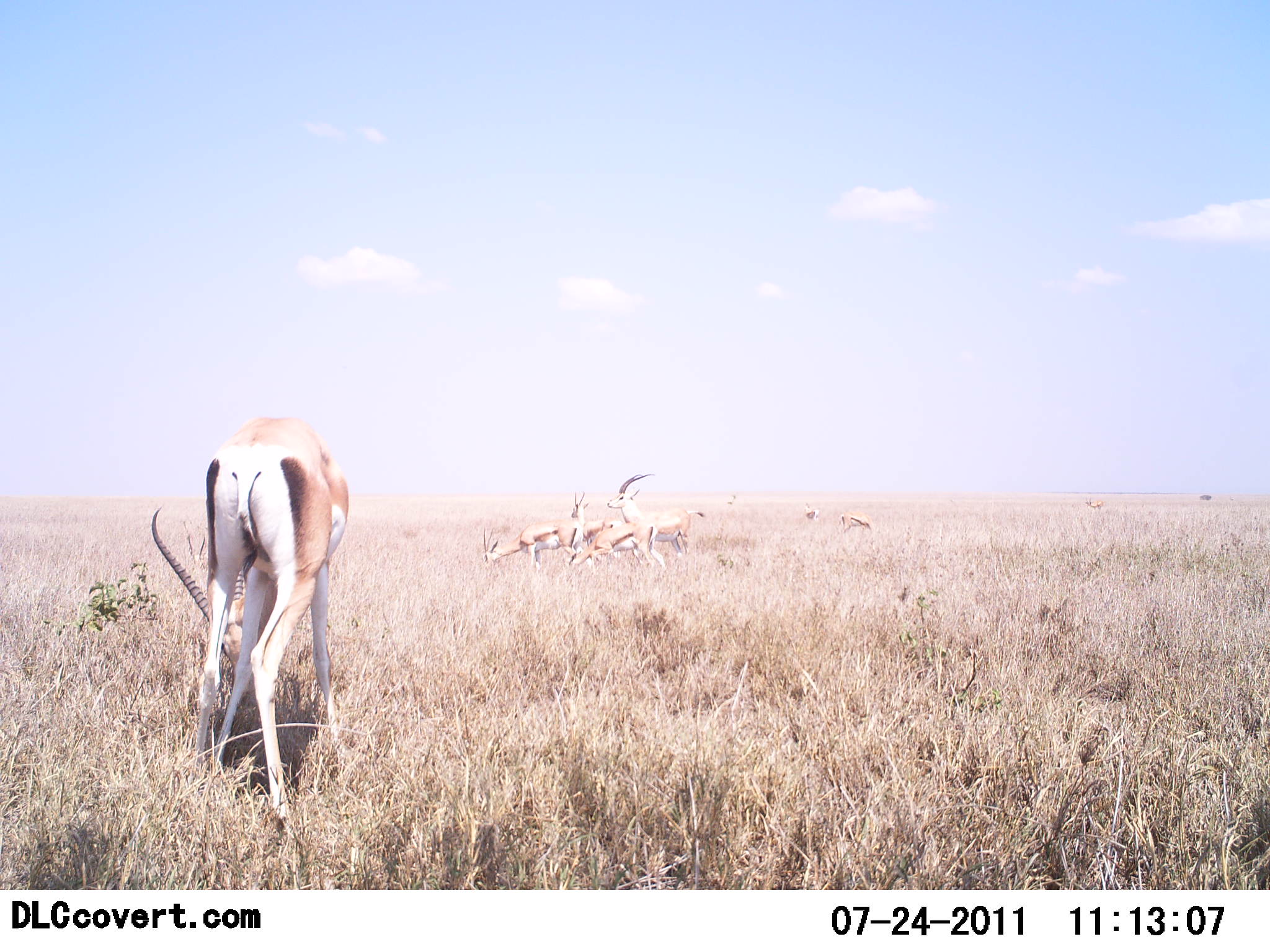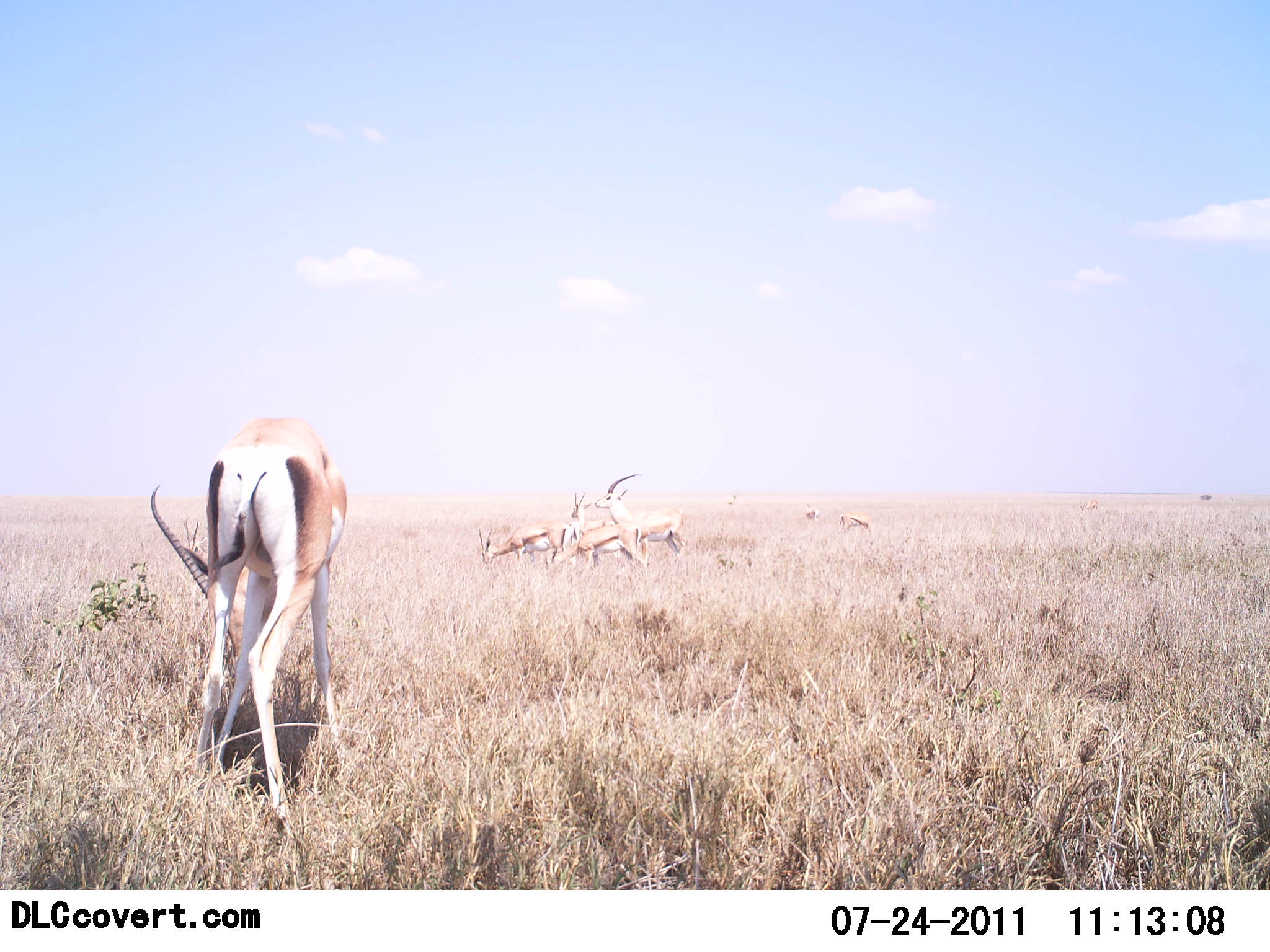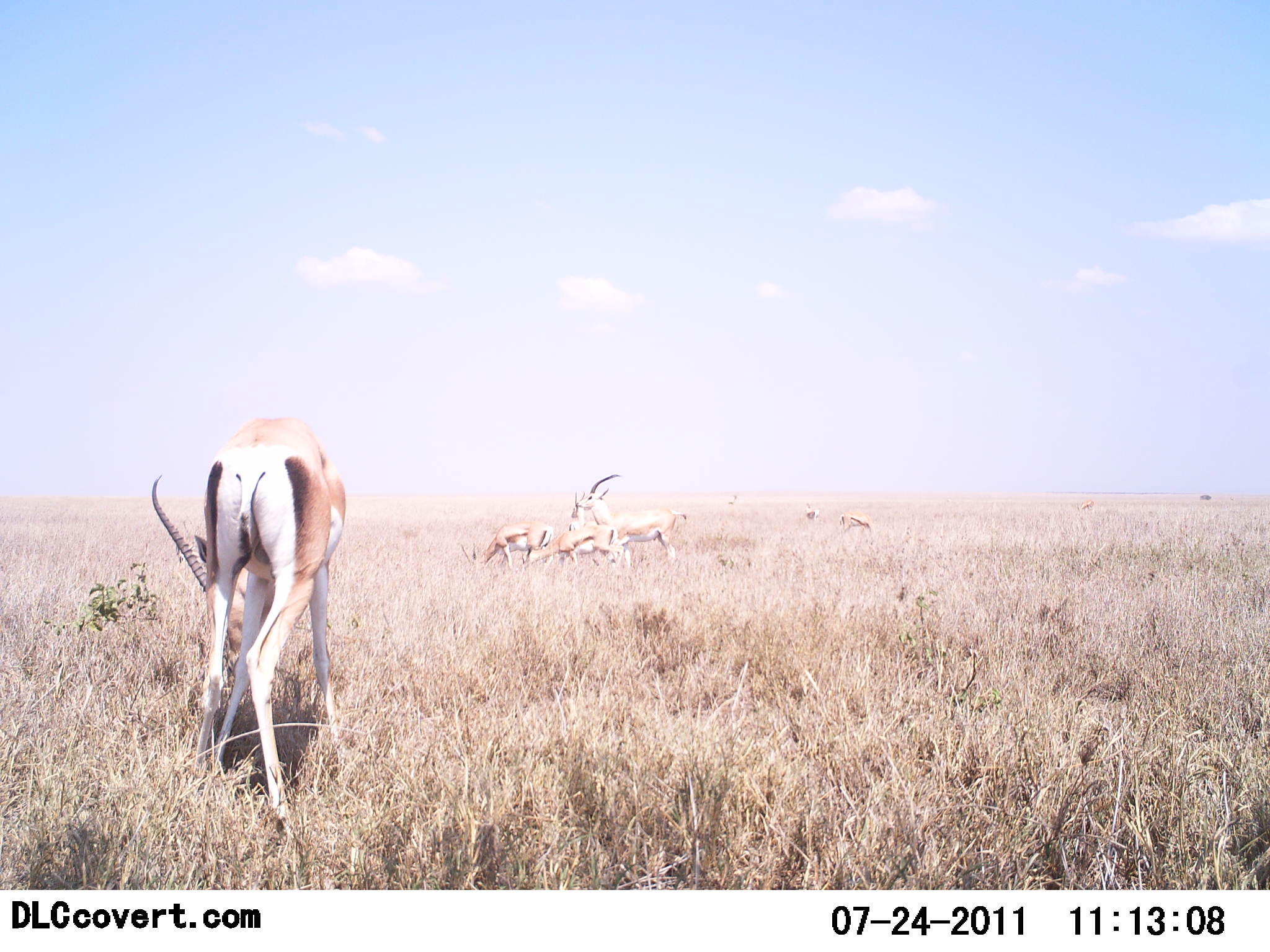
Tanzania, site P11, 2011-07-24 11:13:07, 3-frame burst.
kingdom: Animalia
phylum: Chordata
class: Mammalia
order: Artiodactyla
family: Bovidae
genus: Nanger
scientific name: Nanger granti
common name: grant's gazelle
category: gazellegrants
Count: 5.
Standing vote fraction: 46%.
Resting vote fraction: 0%.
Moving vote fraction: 54%.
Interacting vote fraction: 8%.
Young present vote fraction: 8%.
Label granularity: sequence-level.